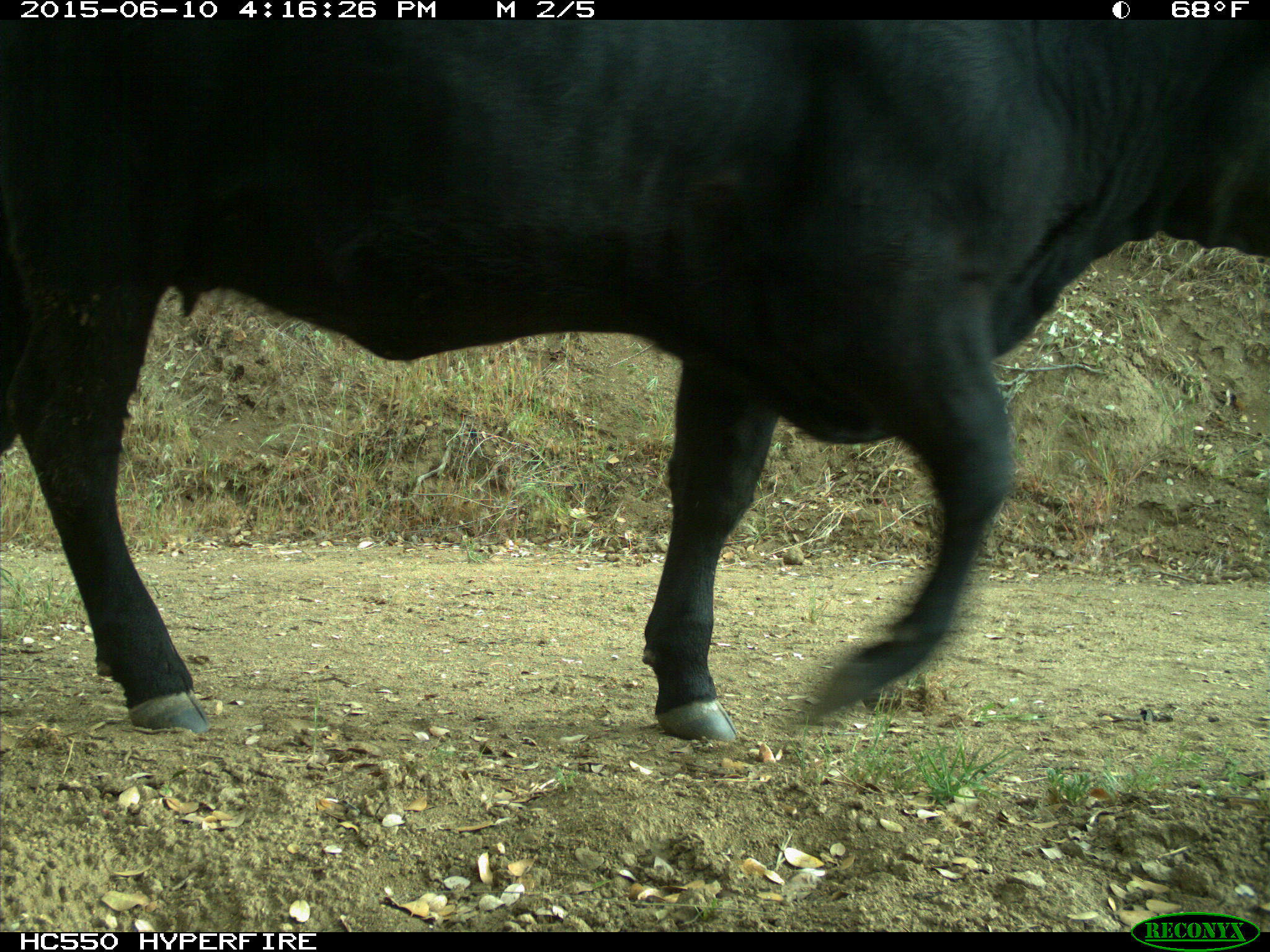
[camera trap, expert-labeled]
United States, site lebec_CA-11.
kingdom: Animalia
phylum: Chordata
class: Mammalia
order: Artiodactyla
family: Bovidae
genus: Bos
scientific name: Bos taurus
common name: domestic cow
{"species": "Bos taurus (domestic cow)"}